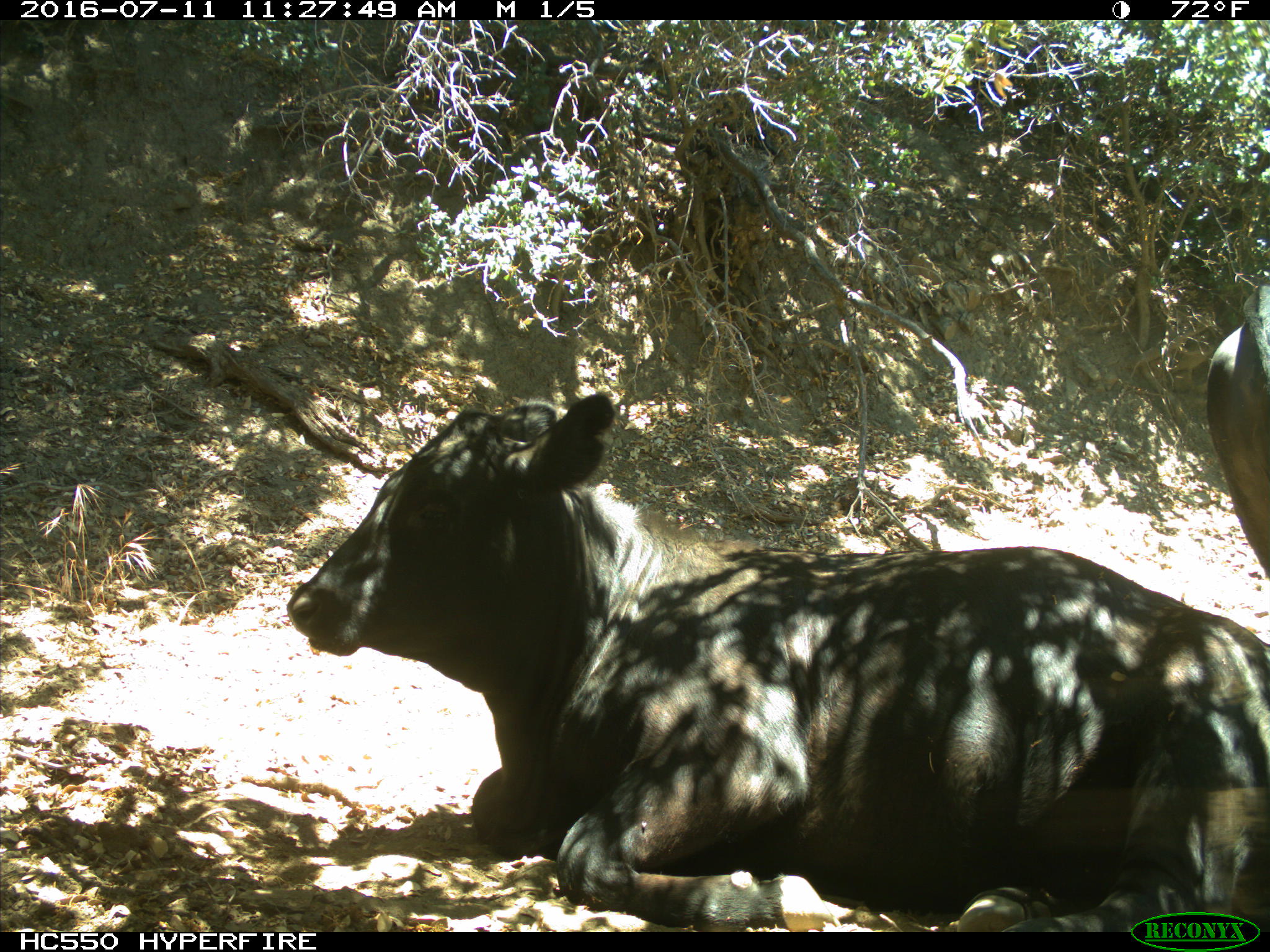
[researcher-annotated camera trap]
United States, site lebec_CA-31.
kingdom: Animalia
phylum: Chordata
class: Mammalia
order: Artiodactyla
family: Bovidae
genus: Bos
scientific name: Bos taurus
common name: domestic cow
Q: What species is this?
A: Bos taurus (domestic cow).